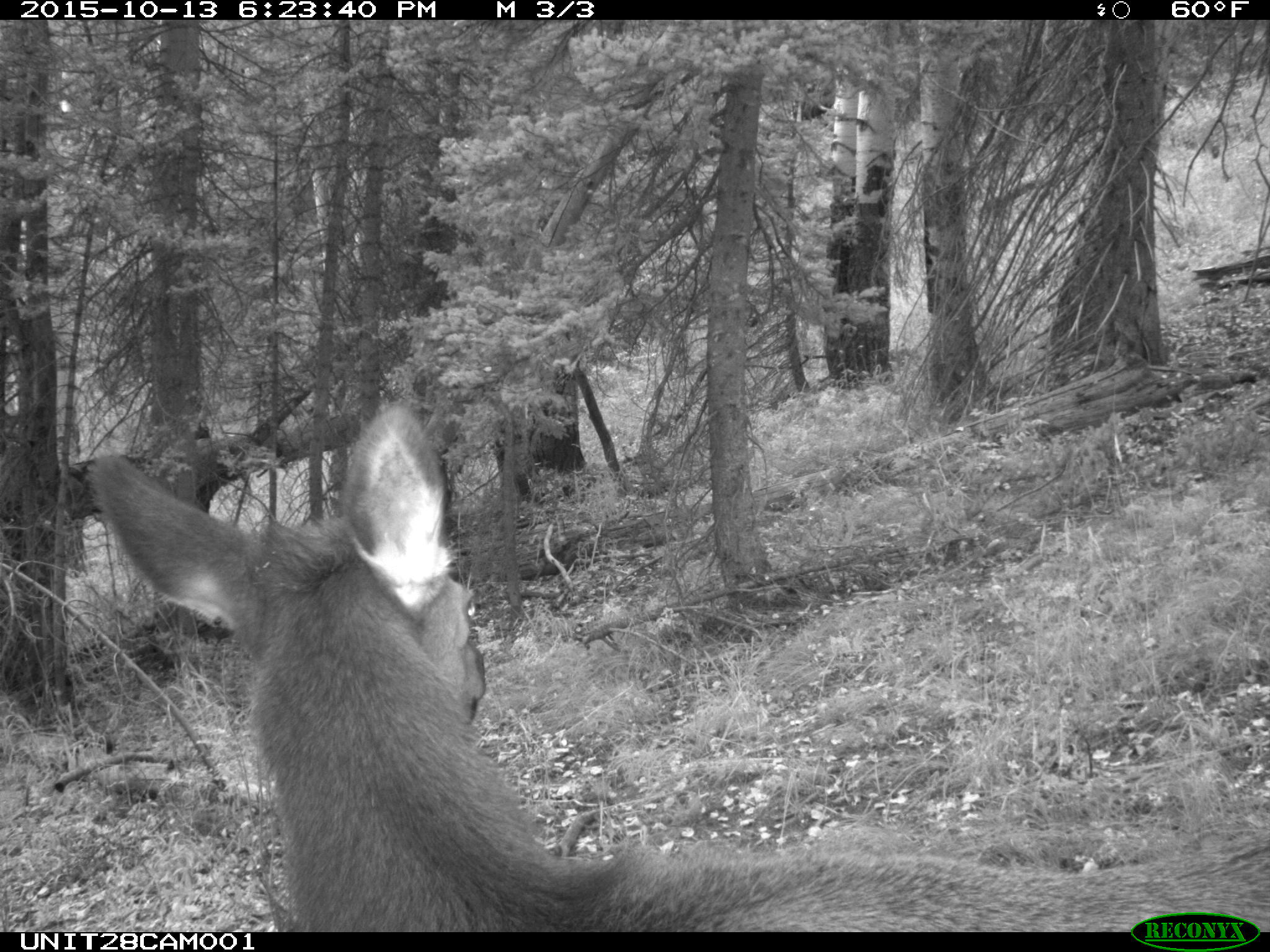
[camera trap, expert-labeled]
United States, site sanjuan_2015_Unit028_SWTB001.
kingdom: Animalia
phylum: Chordata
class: Mammalia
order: Artiodactyla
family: Cervidae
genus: Cervus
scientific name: Cervus elaphus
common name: red deer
Cervus elaphus (red deer).